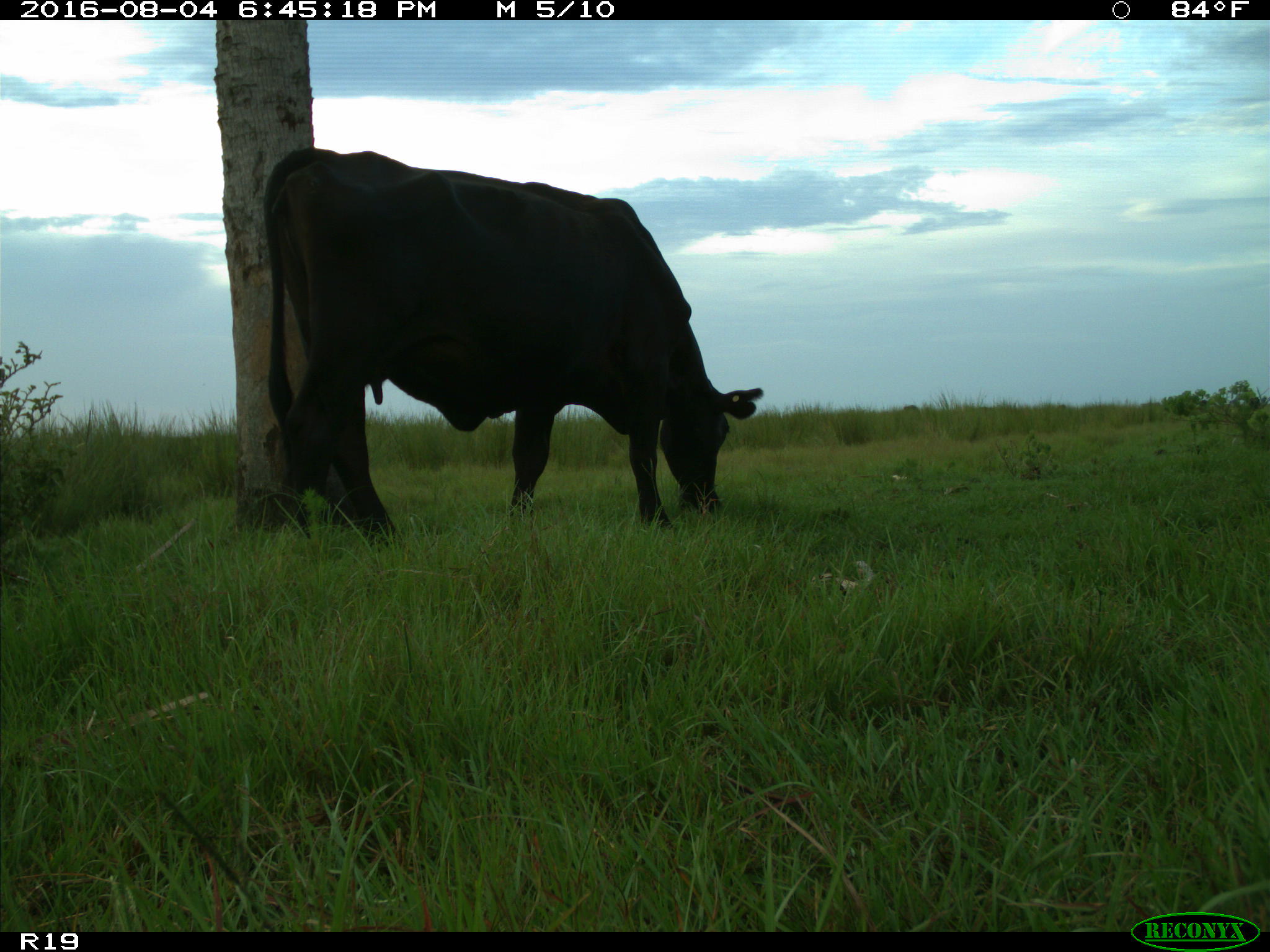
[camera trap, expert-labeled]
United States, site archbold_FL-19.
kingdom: Animalia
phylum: Chordata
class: Mammalia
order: Artiodactyla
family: Bovidae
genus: Bos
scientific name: Bos taurus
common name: domestic cow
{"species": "Bos taurus (domestic cow)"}